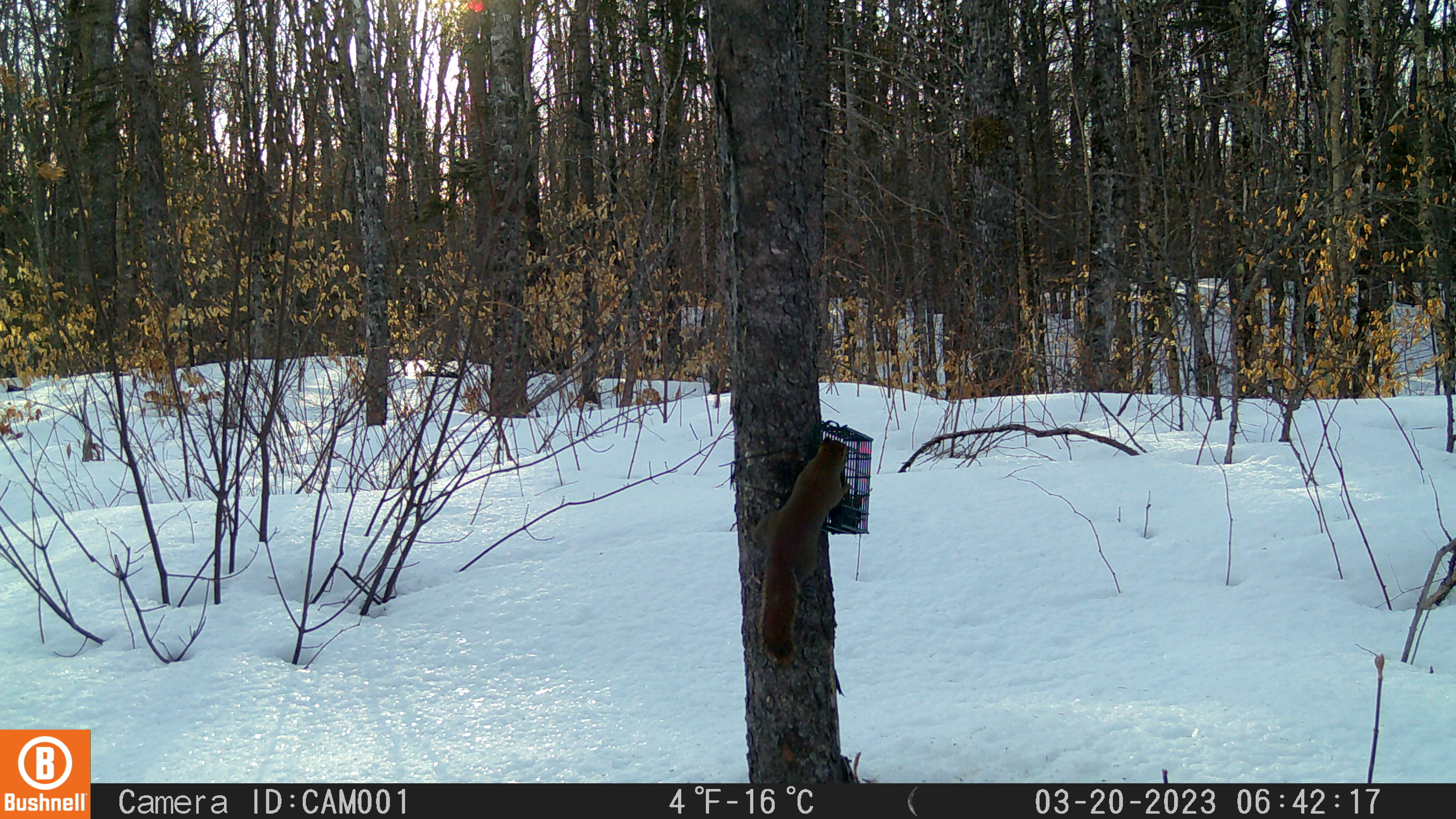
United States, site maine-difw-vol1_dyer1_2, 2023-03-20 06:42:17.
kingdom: Animalia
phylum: Chordata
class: Mammalia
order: Rodentia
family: Sciuridae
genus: Tamiasciurus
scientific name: Tamiasciurus hudsonicus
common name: red squirrel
Red squirrel (Tamiasciurus hudsonicus).